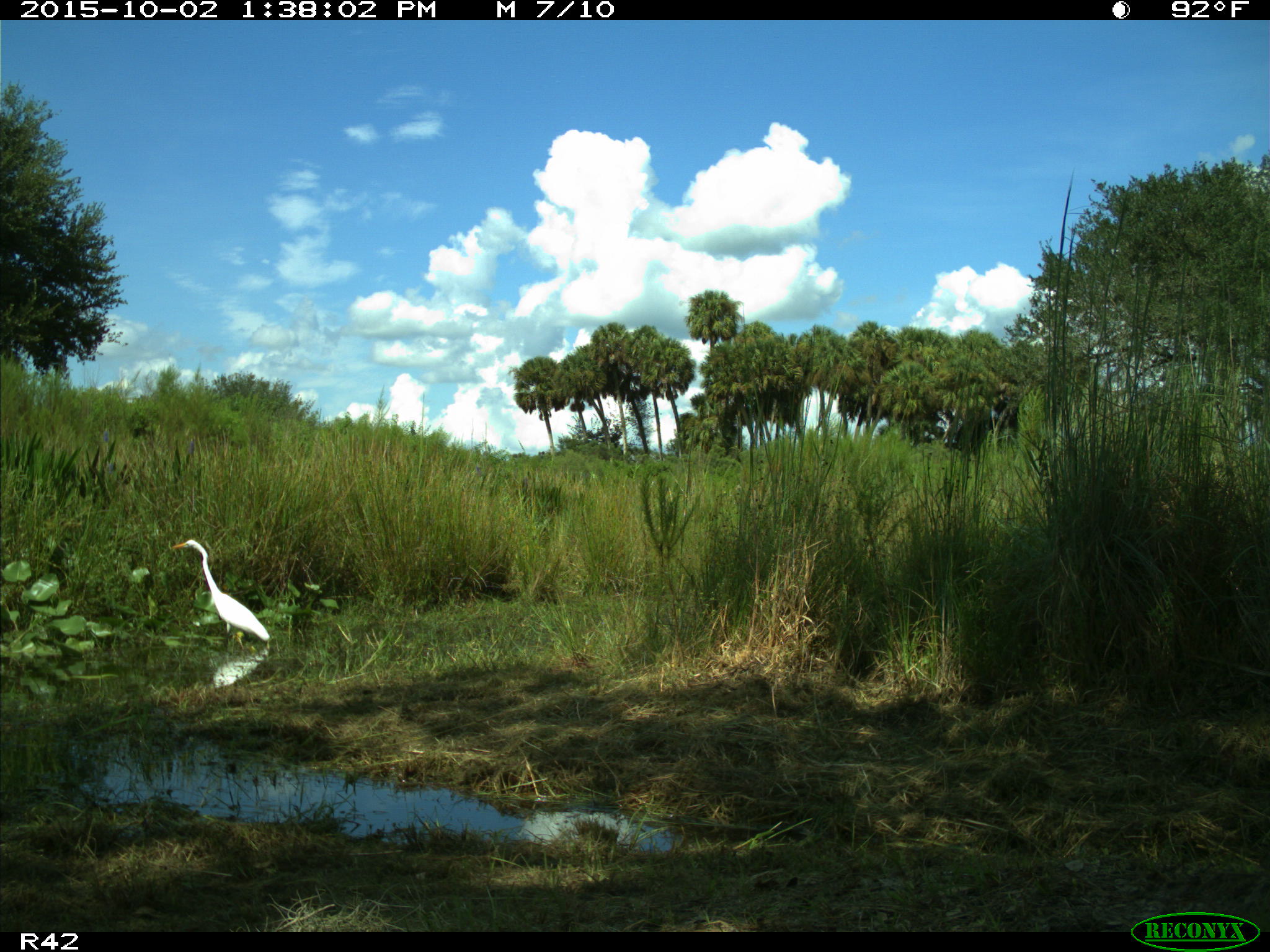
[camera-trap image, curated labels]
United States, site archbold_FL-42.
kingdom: Animalia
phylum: Chordata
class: Aves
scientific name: Aves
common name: birds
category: unidentified bird